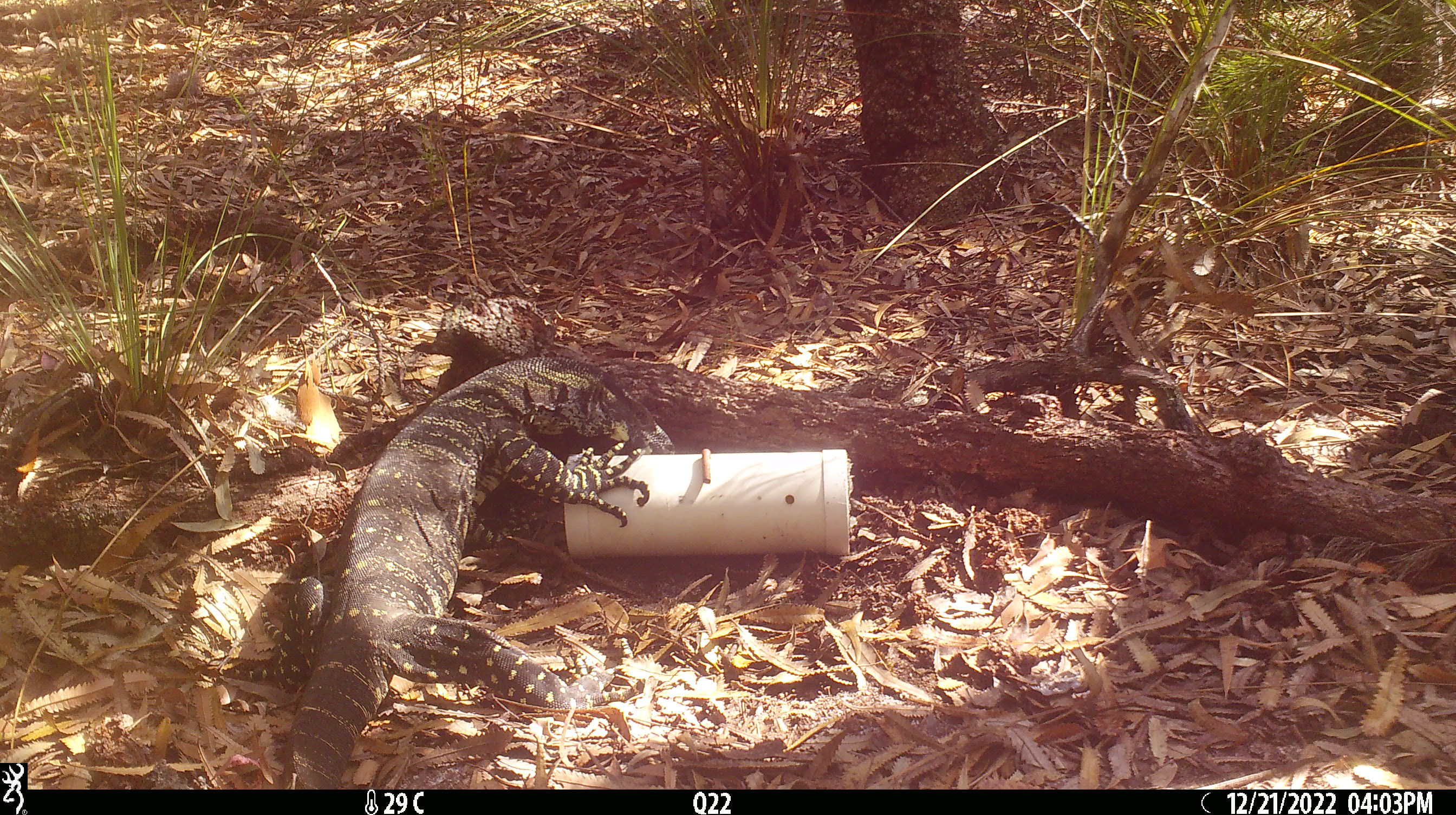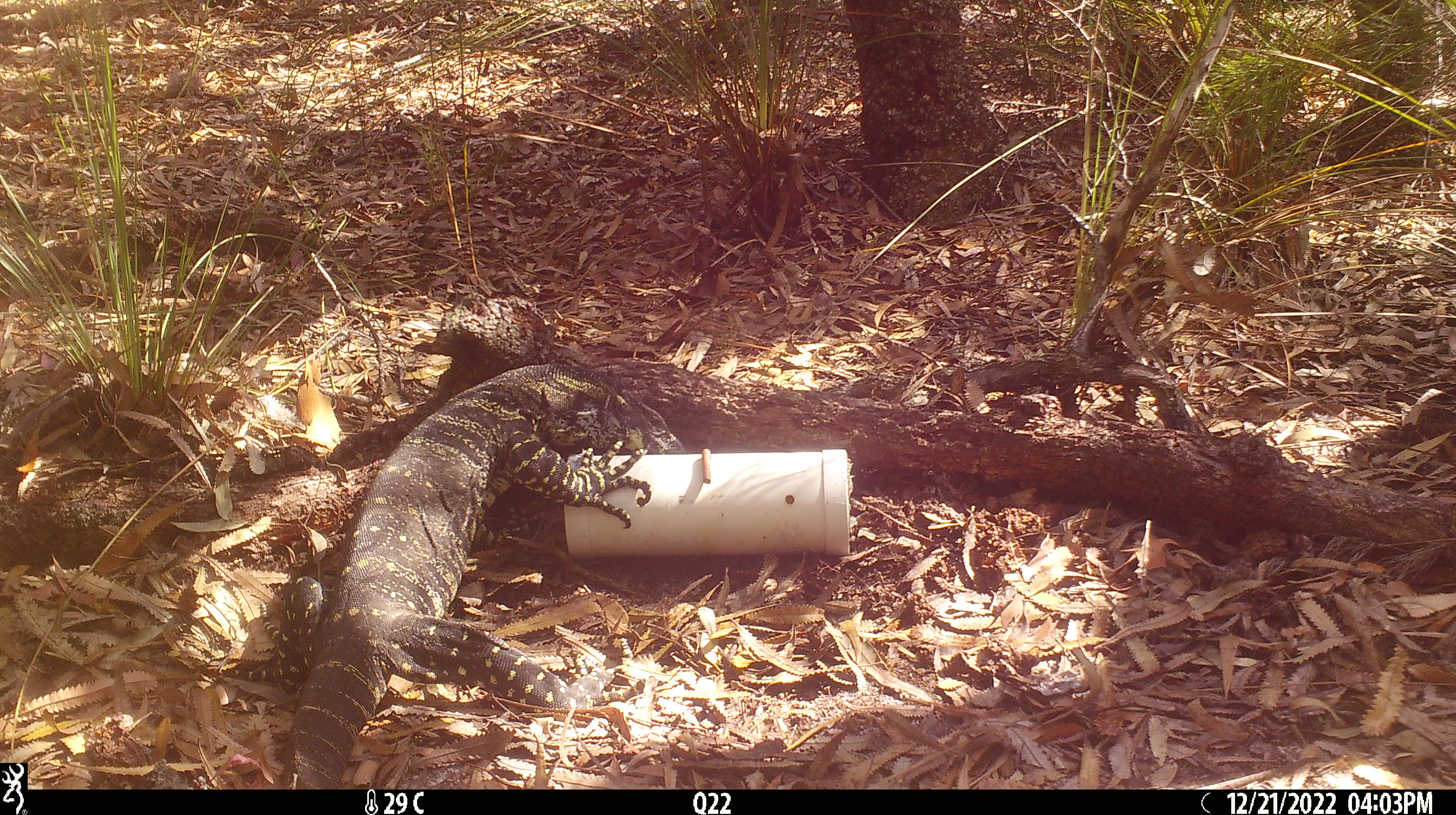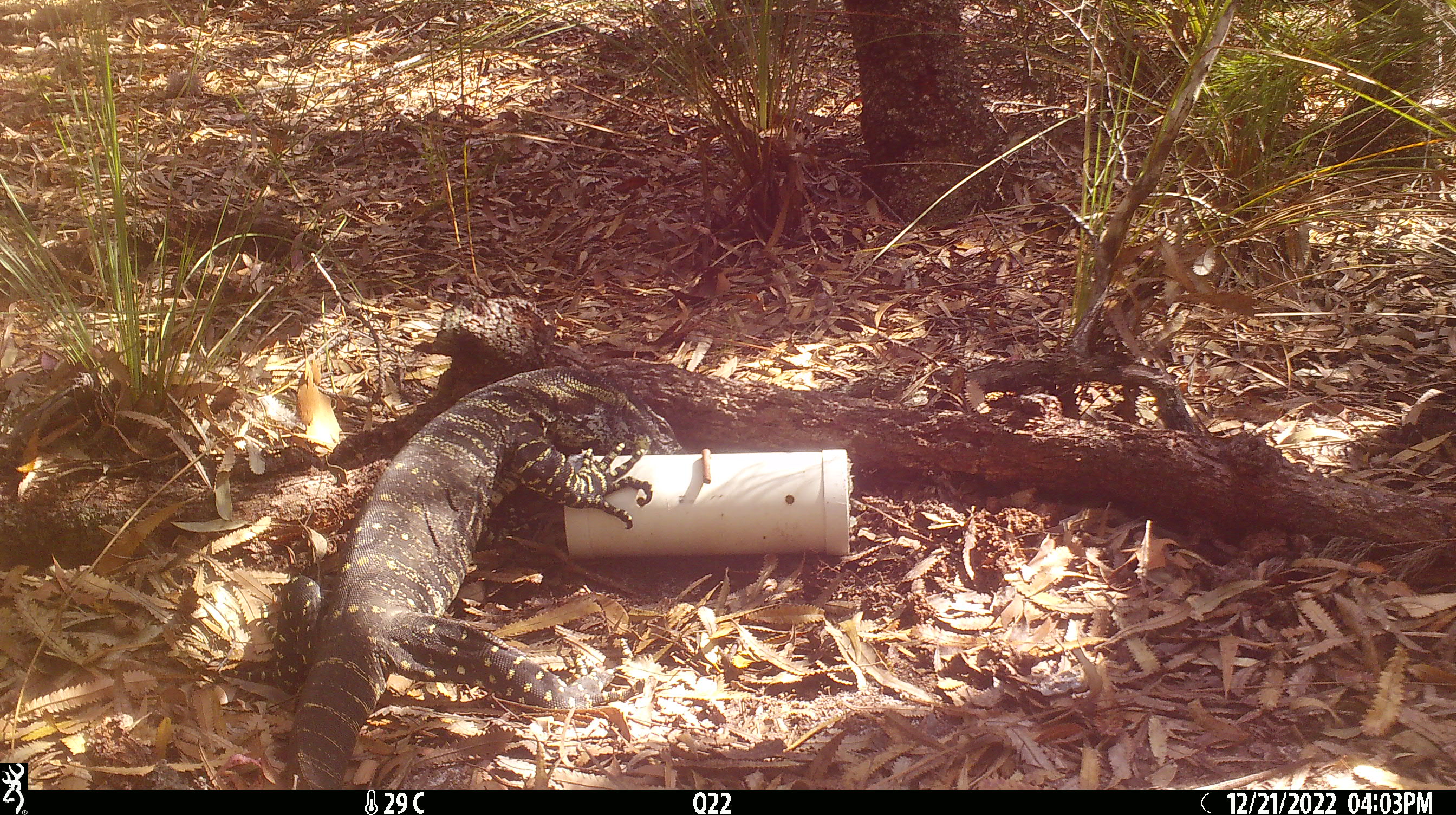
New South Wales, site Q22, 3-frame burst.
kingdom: Animalia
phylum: Chordata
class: Reptilia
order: Squamata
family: Varanidae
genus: Varanus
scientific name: Varanus varius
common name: lace monitor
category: goanna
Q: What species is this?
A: Goanna (lace monitor) (Varanus varius).